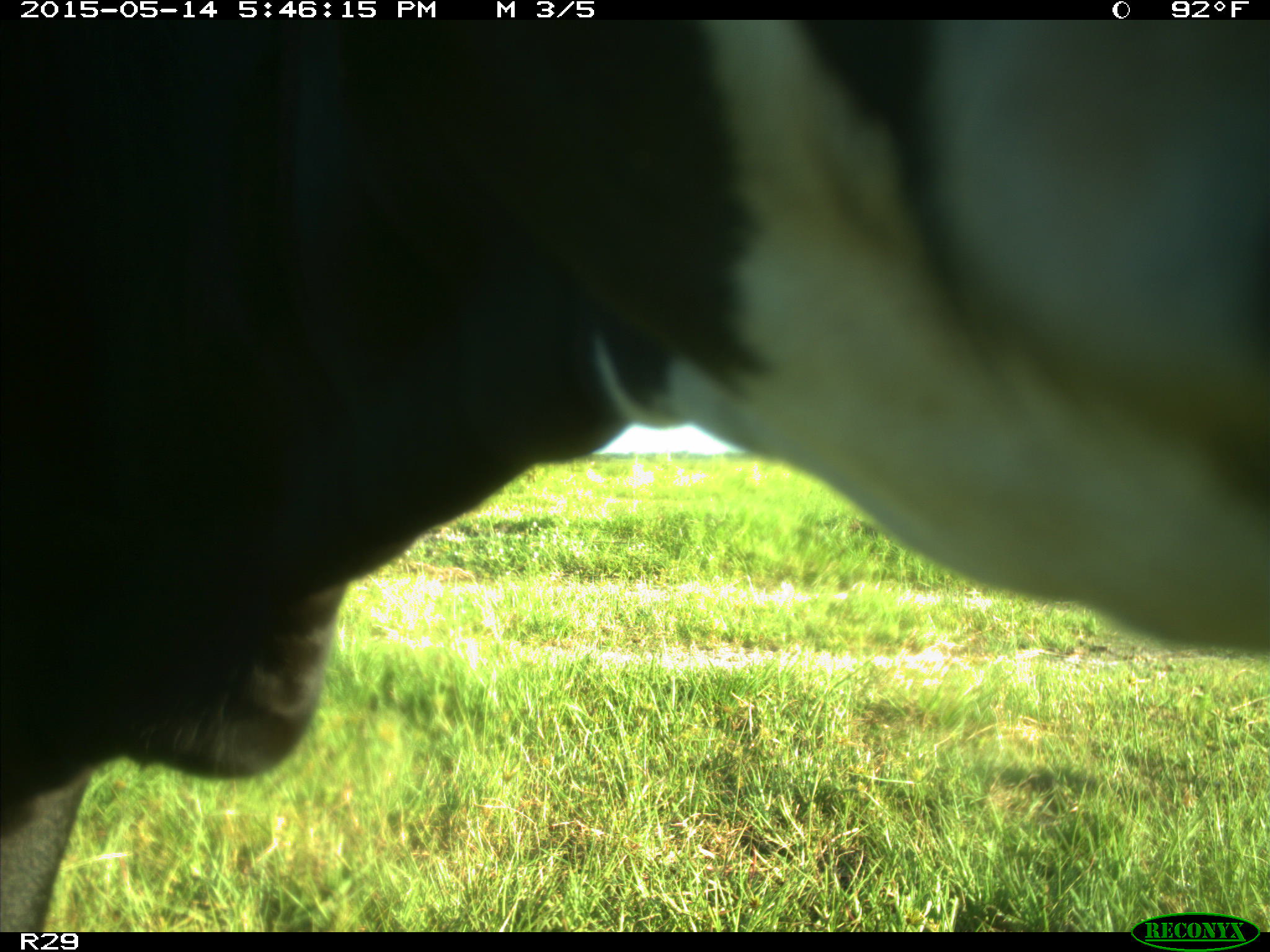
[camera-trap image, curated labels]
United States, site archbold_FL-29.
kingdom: Animalia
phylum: Chordata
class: Mammalia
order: Artiodactyla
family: Bovidae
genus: Bos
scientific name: Bos taurus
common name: domestic cow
Bos taurus (domestic cow).